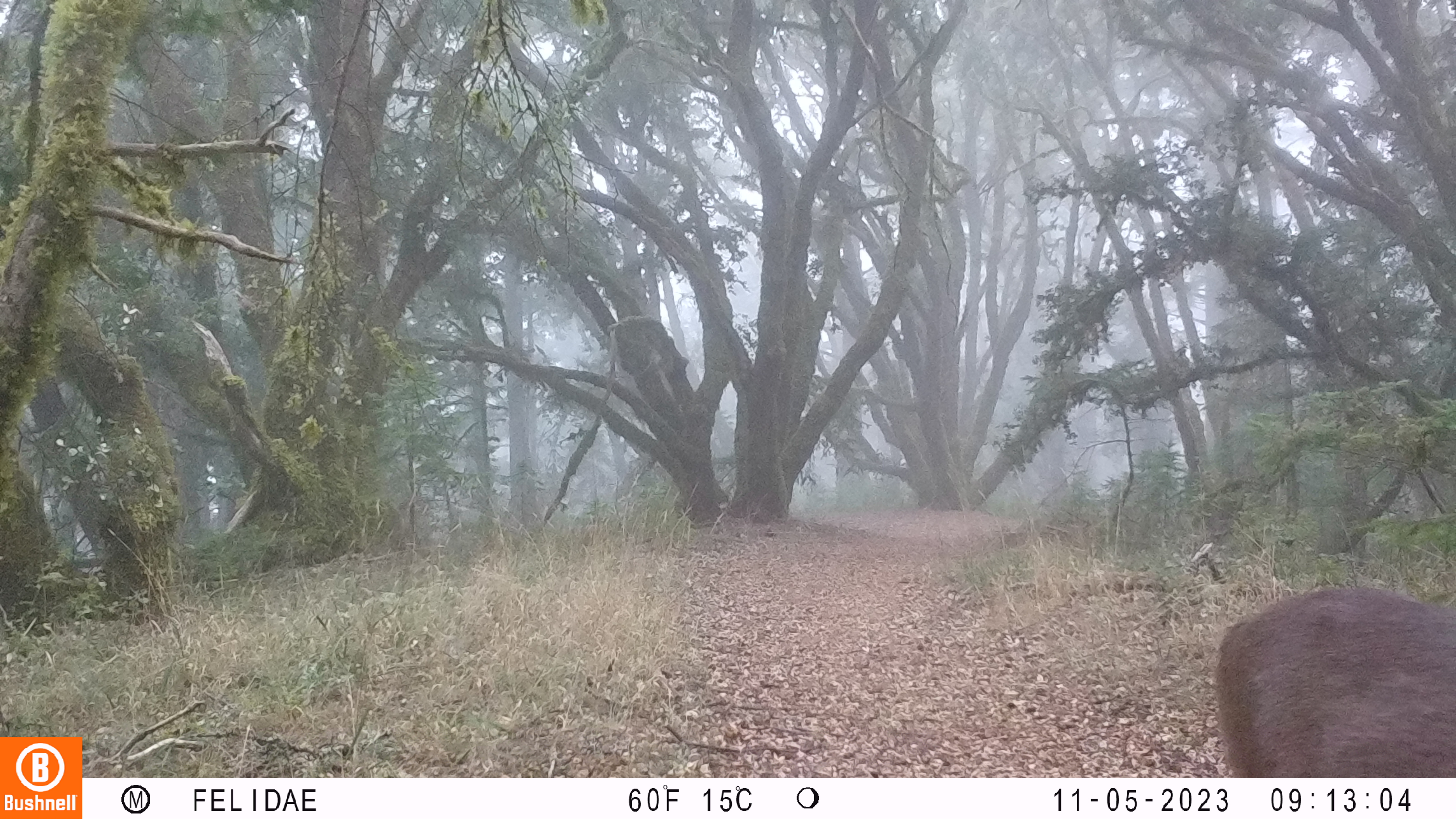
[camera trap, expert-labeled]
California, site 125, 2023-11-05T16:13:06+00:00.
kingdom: Animalia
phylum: Chordata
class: Mammalia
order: Artiodactyla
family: Cervidae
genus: Odocoileus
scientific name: Odocoileus hemionus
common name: mule deer